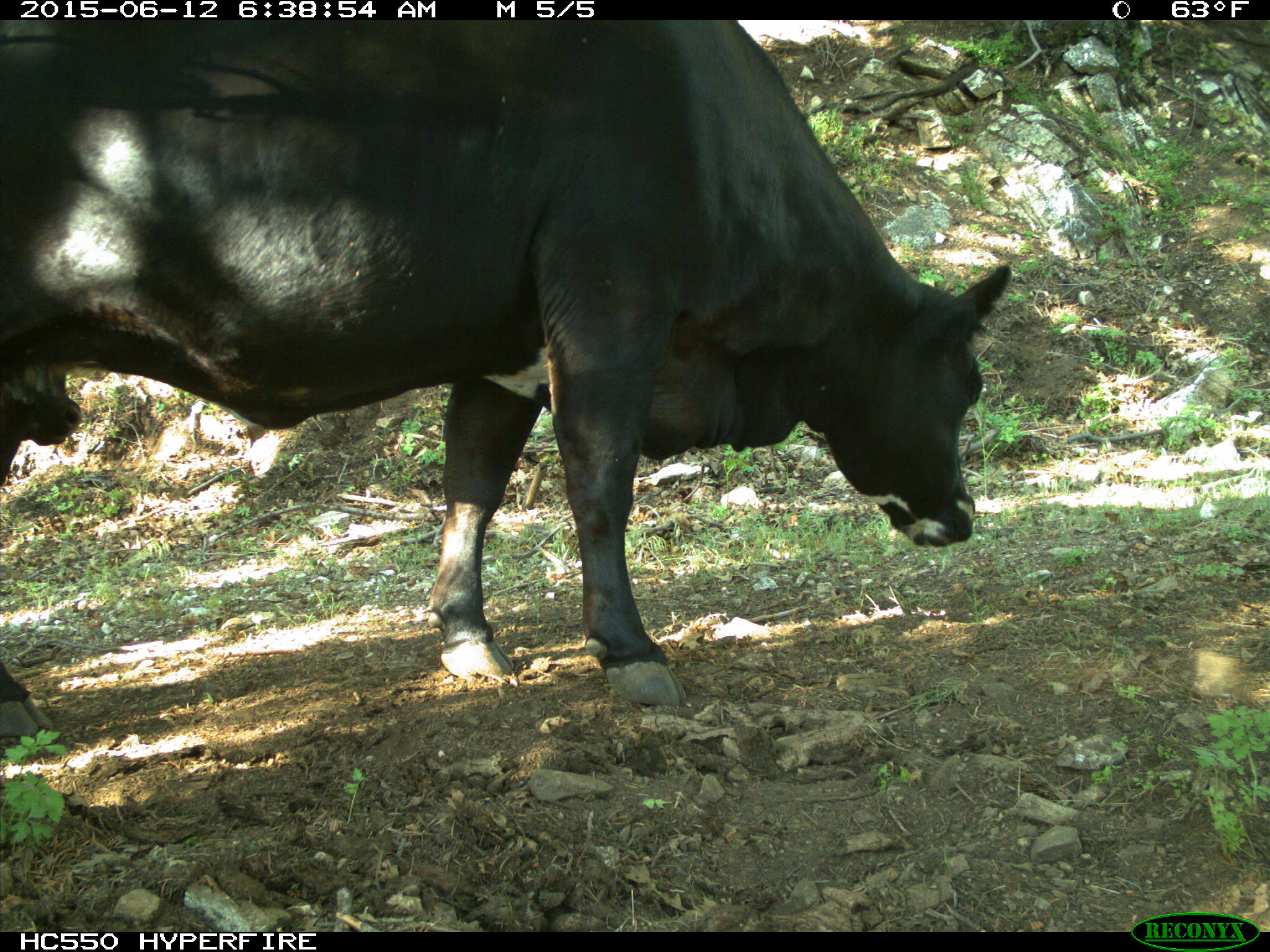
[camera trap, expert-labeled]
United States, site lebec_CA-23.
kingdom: Animalia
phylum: Chordata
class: Mammalia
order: Artiodactyla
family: Bovidae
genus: Bos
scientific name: Bos taurus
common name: domestic cow